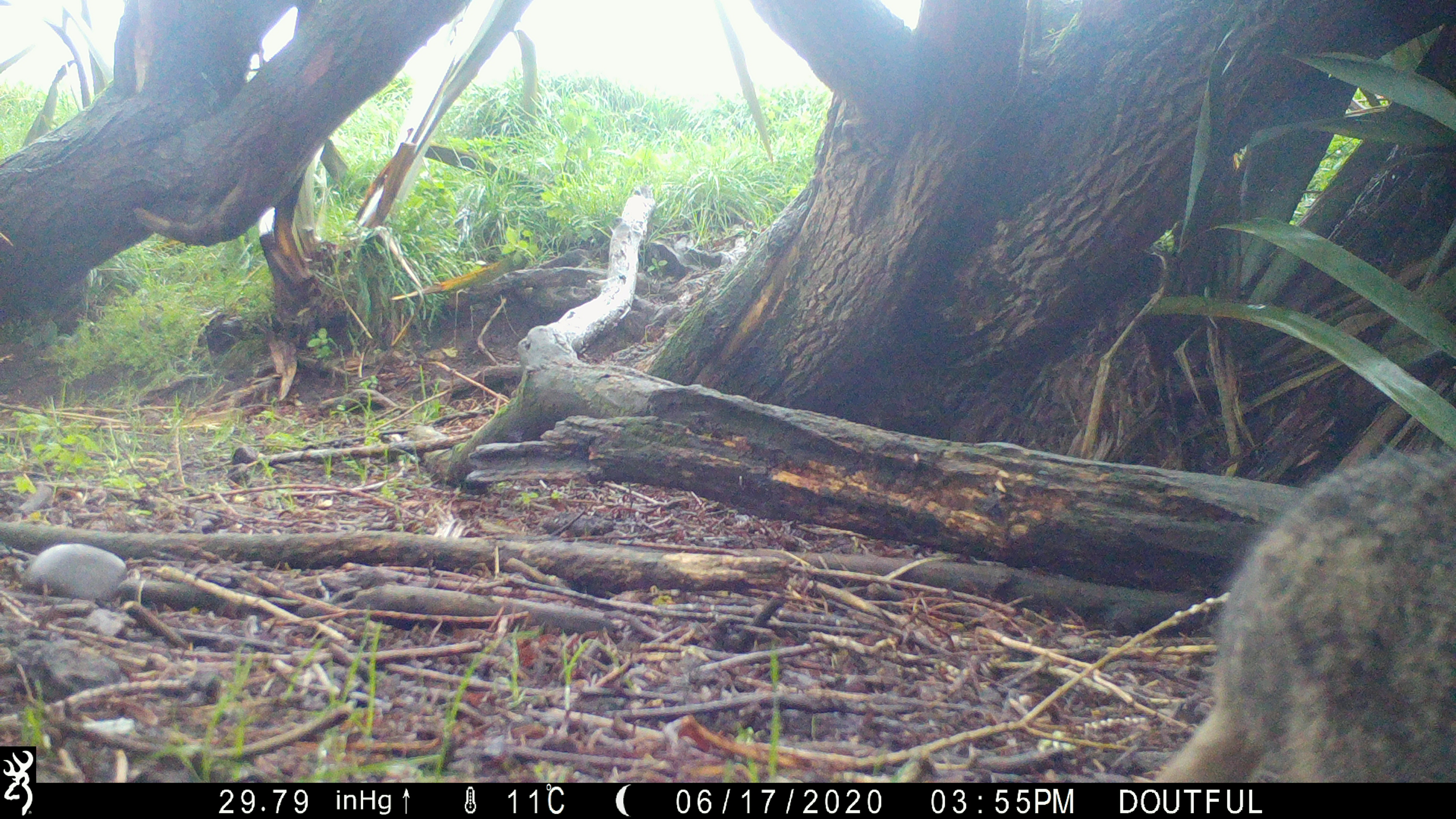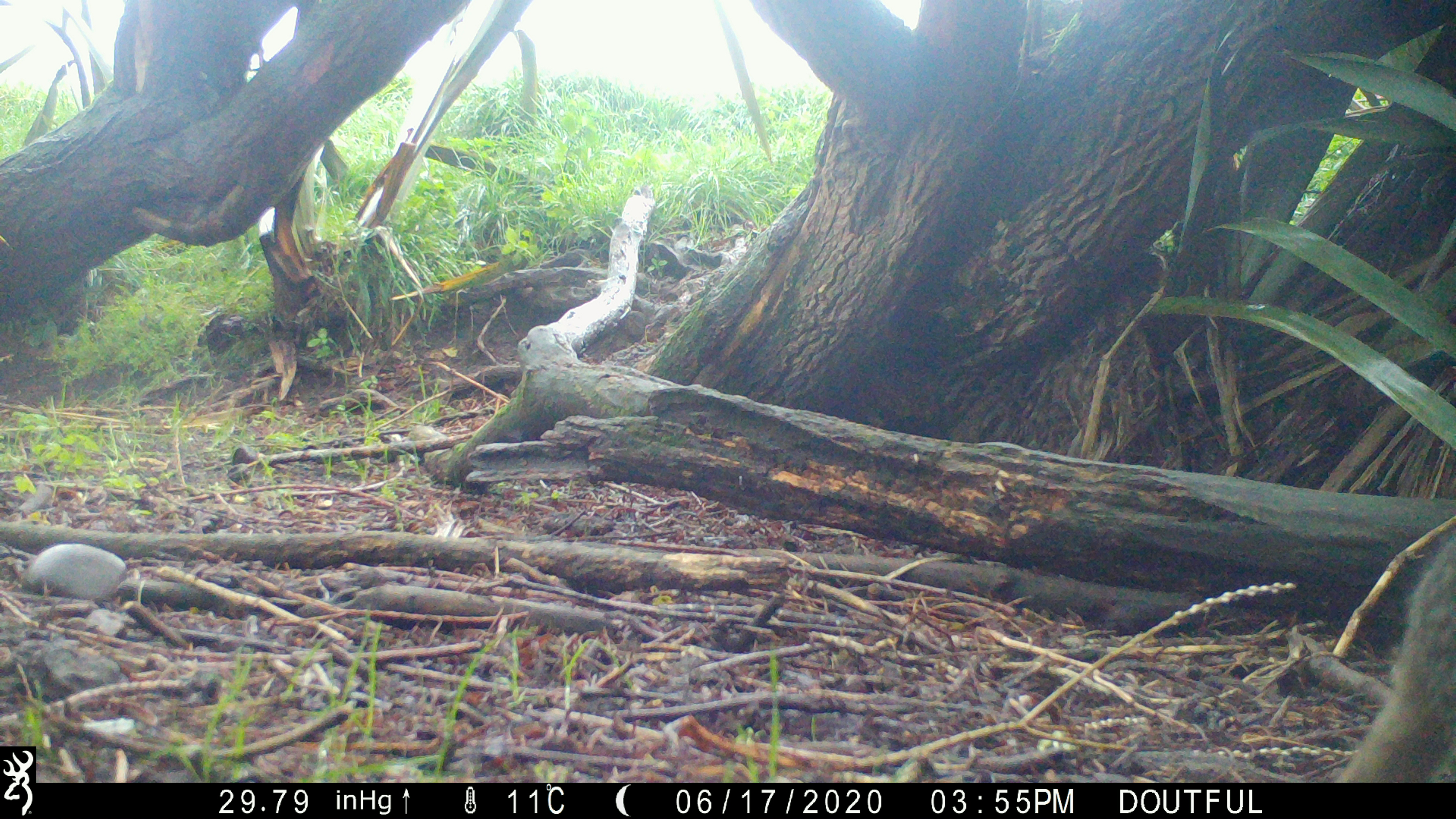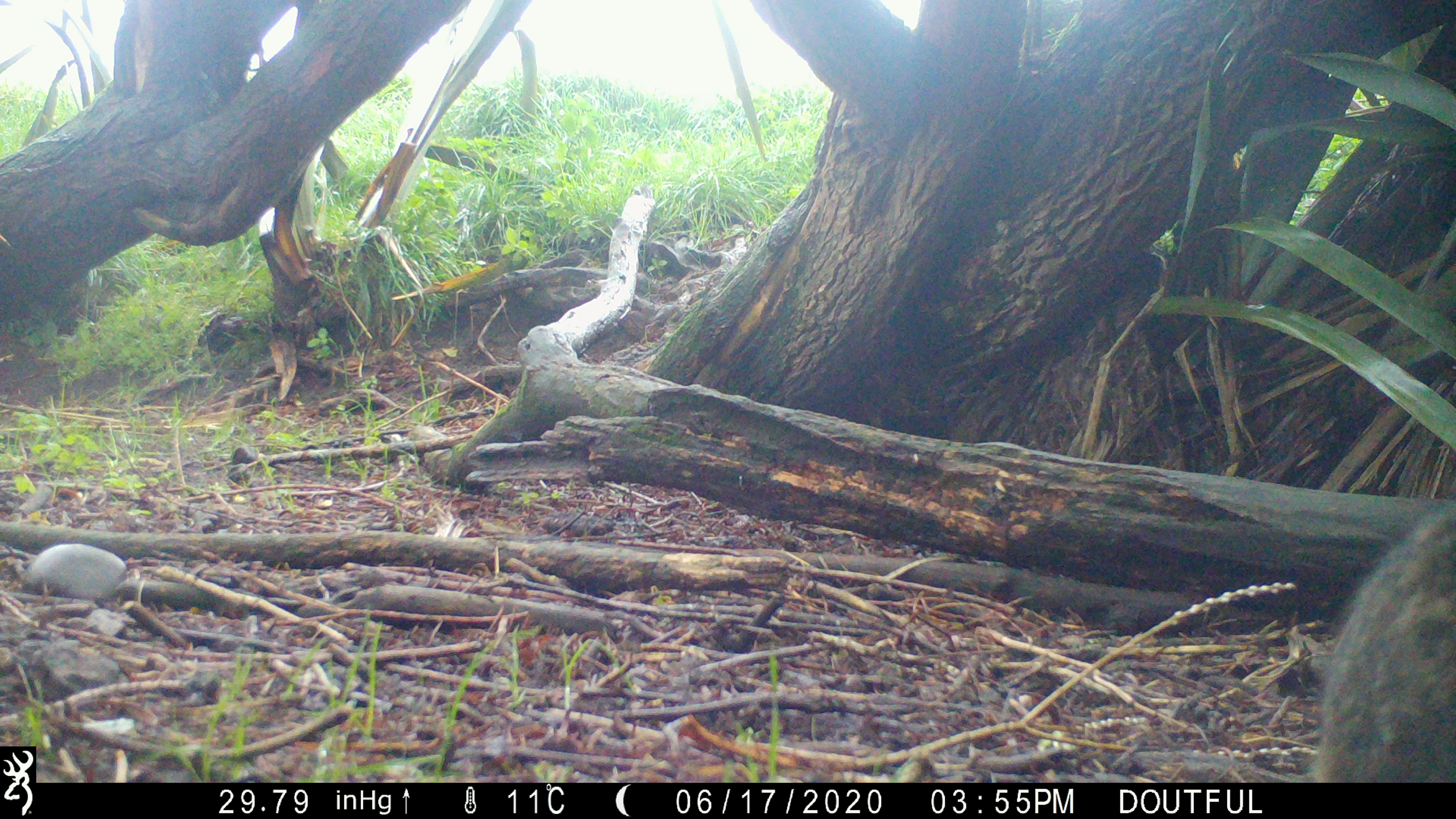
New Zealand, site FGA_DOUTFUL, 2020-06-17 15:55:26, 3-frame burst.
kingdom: Animalia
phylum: Chordata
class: Mammalia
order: Carnivora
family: Felidae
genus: Felis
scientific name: Felis catus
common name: domestic cat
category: cat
Cat (domestic cat) (Felis catus).